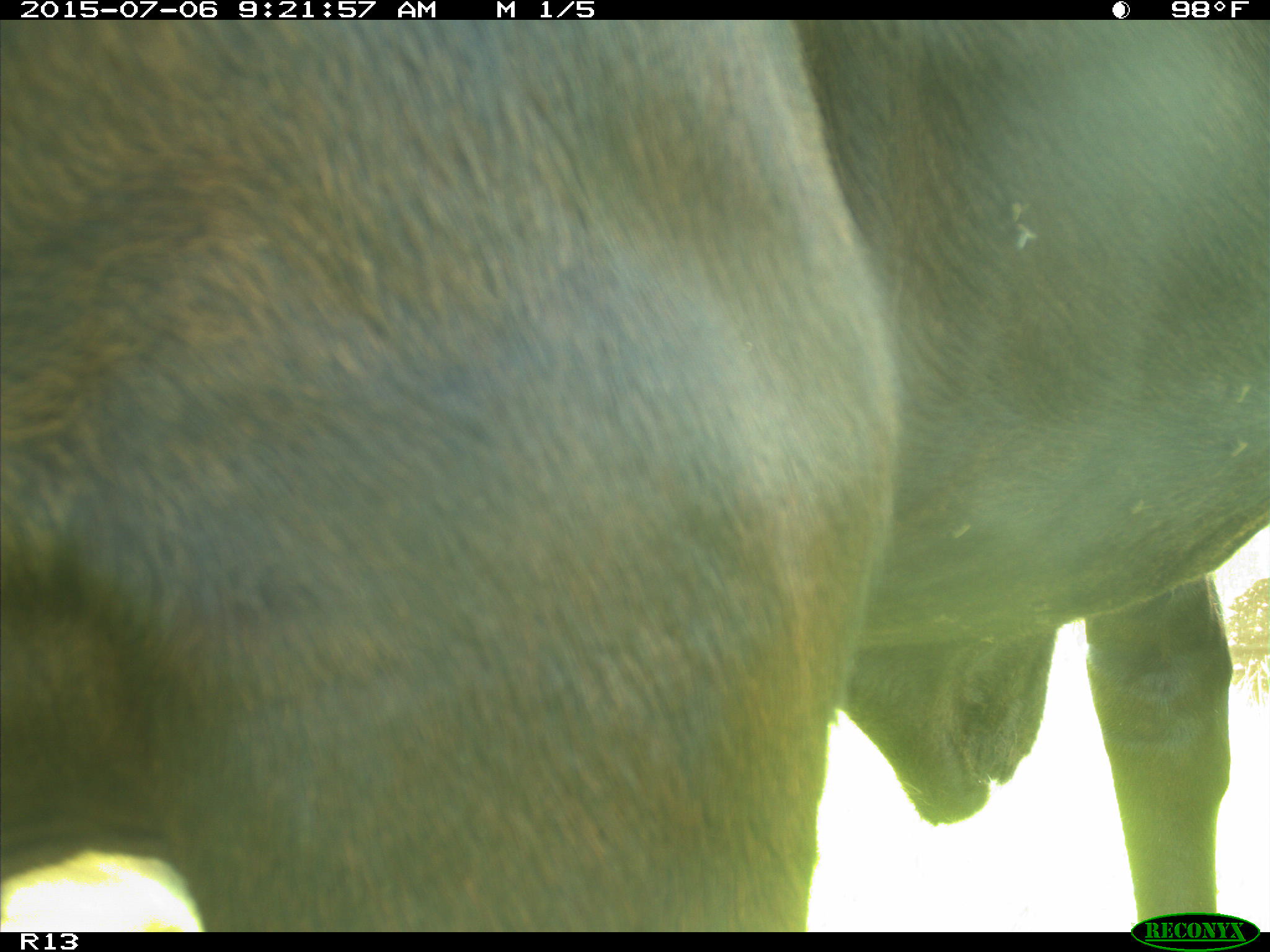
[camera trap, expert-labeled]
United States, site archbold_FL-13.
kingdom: Animalia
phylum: Chordata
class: Mammalia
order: Artiodactyla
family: Bovidae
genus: Bos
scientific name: Bos taurus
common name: domestic cow